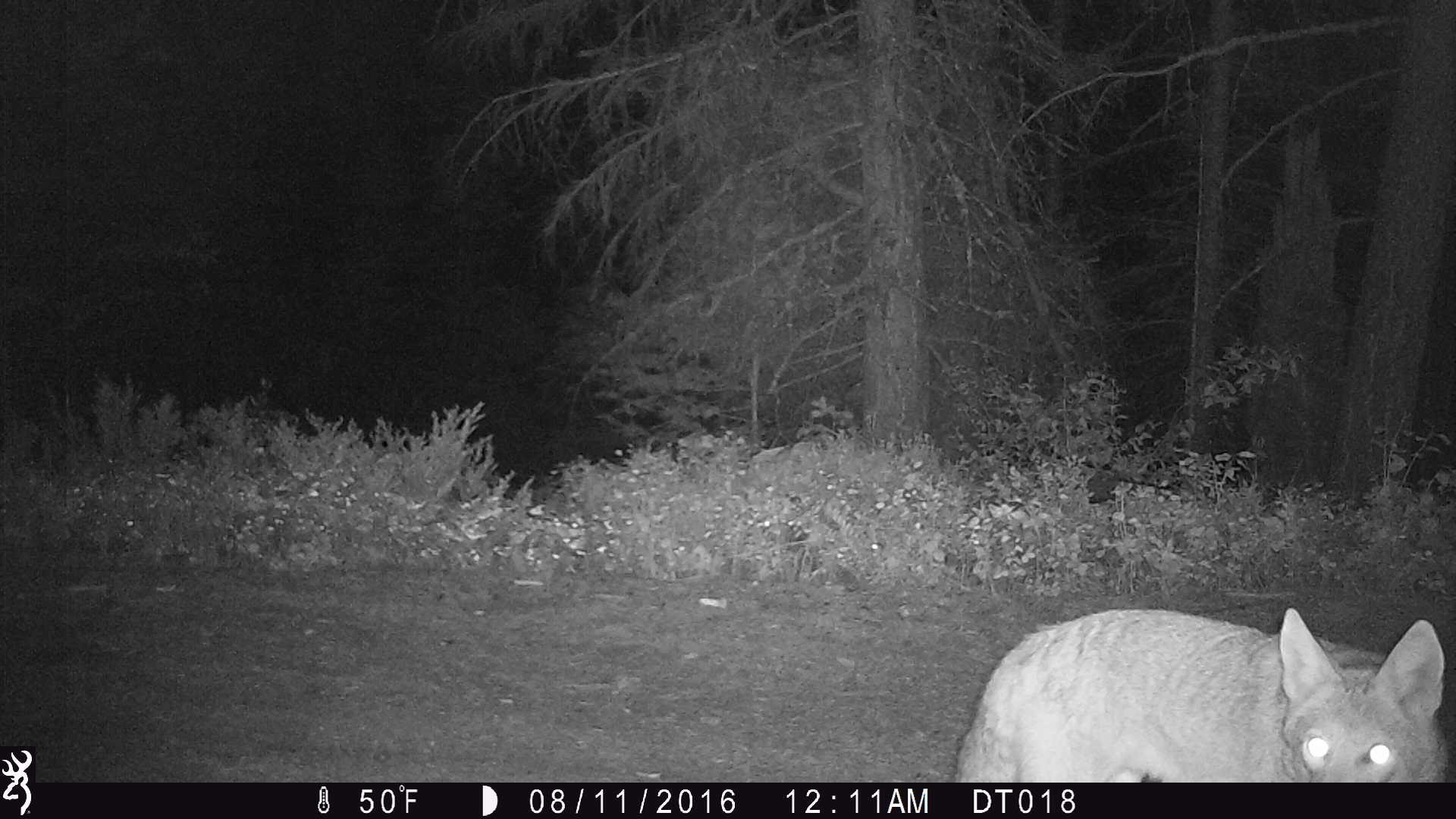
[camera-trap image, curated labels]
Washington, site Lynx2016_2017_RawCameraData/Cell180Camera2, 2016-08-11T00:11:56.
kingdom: Animalia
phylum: Chordata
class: Mammalia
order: Carnivora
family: Canidae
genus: Canis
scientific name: Canis latrans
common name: coyote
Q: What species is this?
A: Canis latrans (coyote).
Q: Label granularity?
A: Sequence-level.